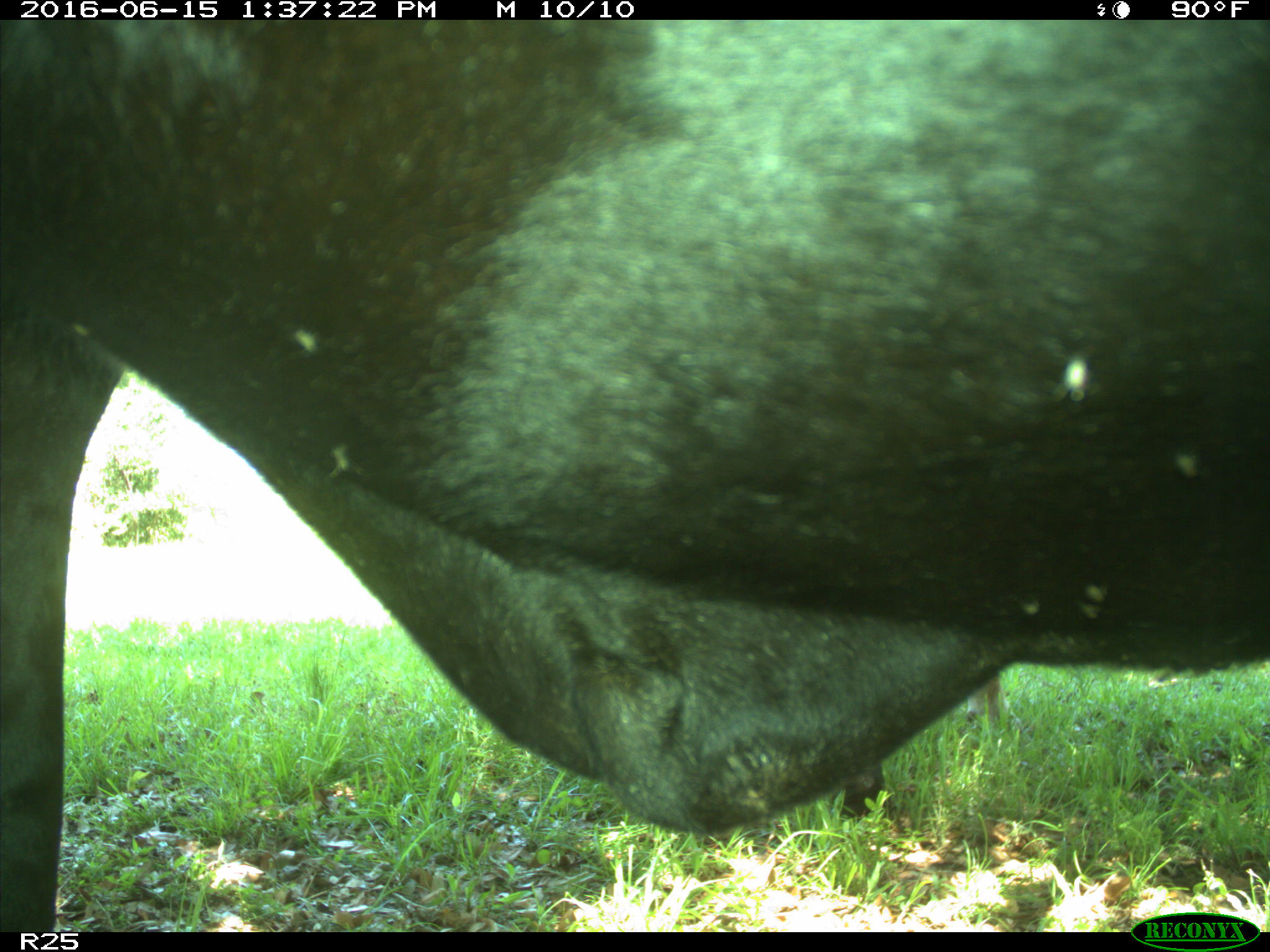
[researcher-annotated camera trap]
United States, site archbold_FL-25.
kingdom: Animalia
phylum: Chordata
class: Mammalia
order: Artiodactyla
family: Bovidae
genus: Bos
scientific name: Bos taurus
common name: domestic cow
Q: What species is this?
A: Bos taurus (domestic cow).